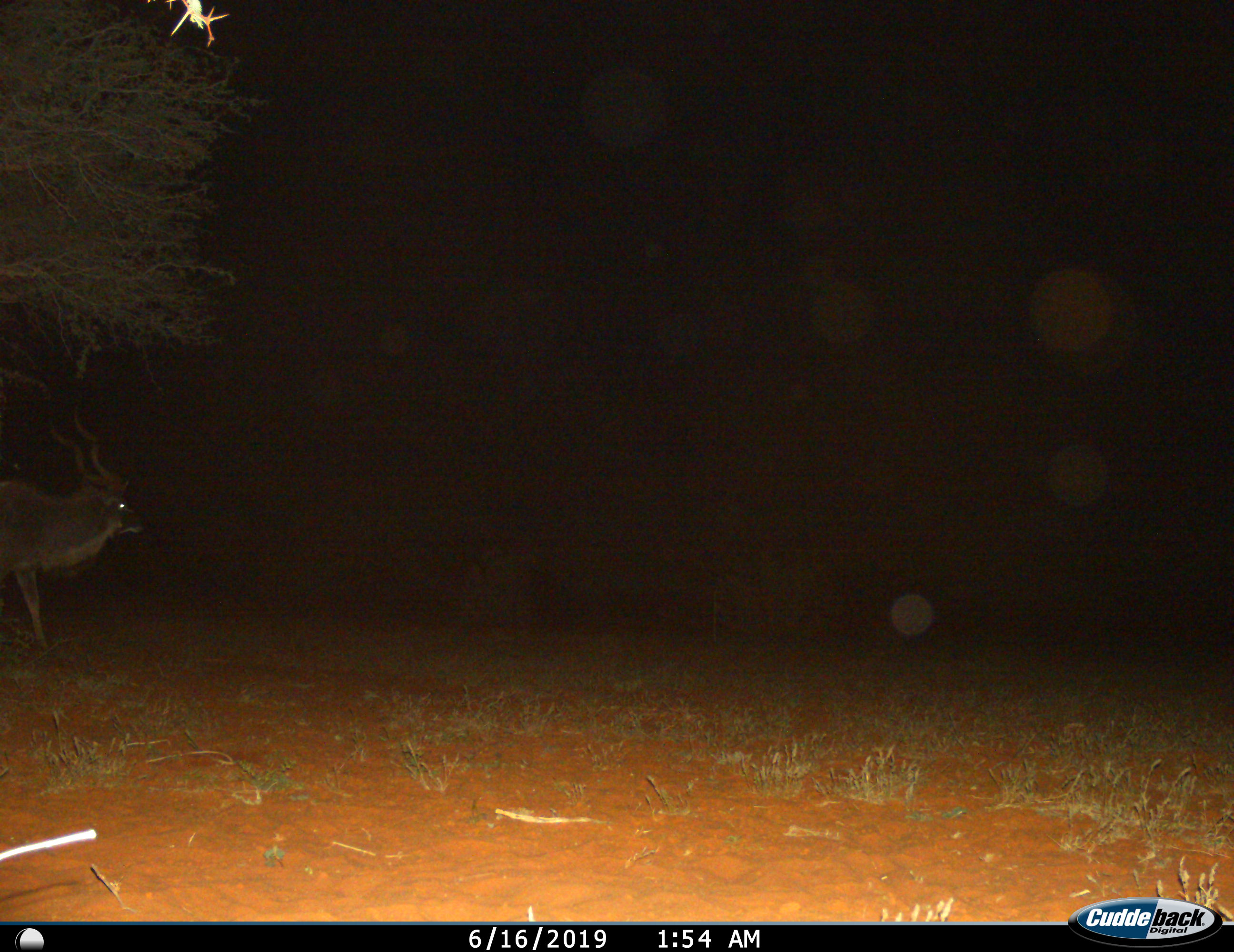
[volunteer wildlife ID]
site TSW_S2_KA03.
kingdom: Animalia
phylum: Chordata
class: Mammalia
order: Artiodactyla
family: Bovidae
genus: Tragelaphus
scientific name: Tragelaphus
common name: kudu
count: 1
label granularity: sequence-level